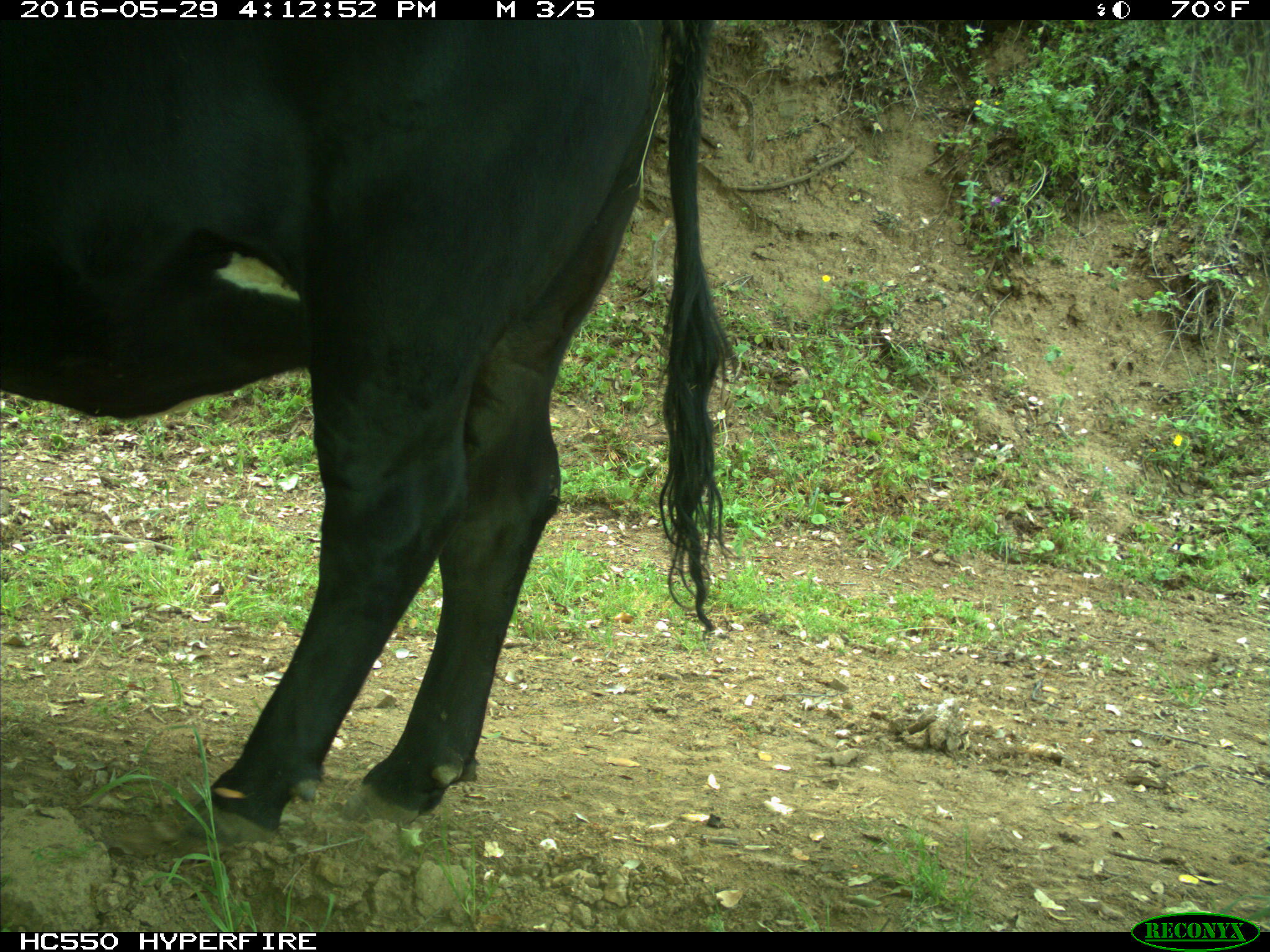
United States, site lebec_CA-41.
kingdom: Animalia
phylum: Chordata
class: Mammalia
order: Artiodactyla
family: Bovidae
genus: Bos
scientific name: Bos taurus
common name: domestic cow